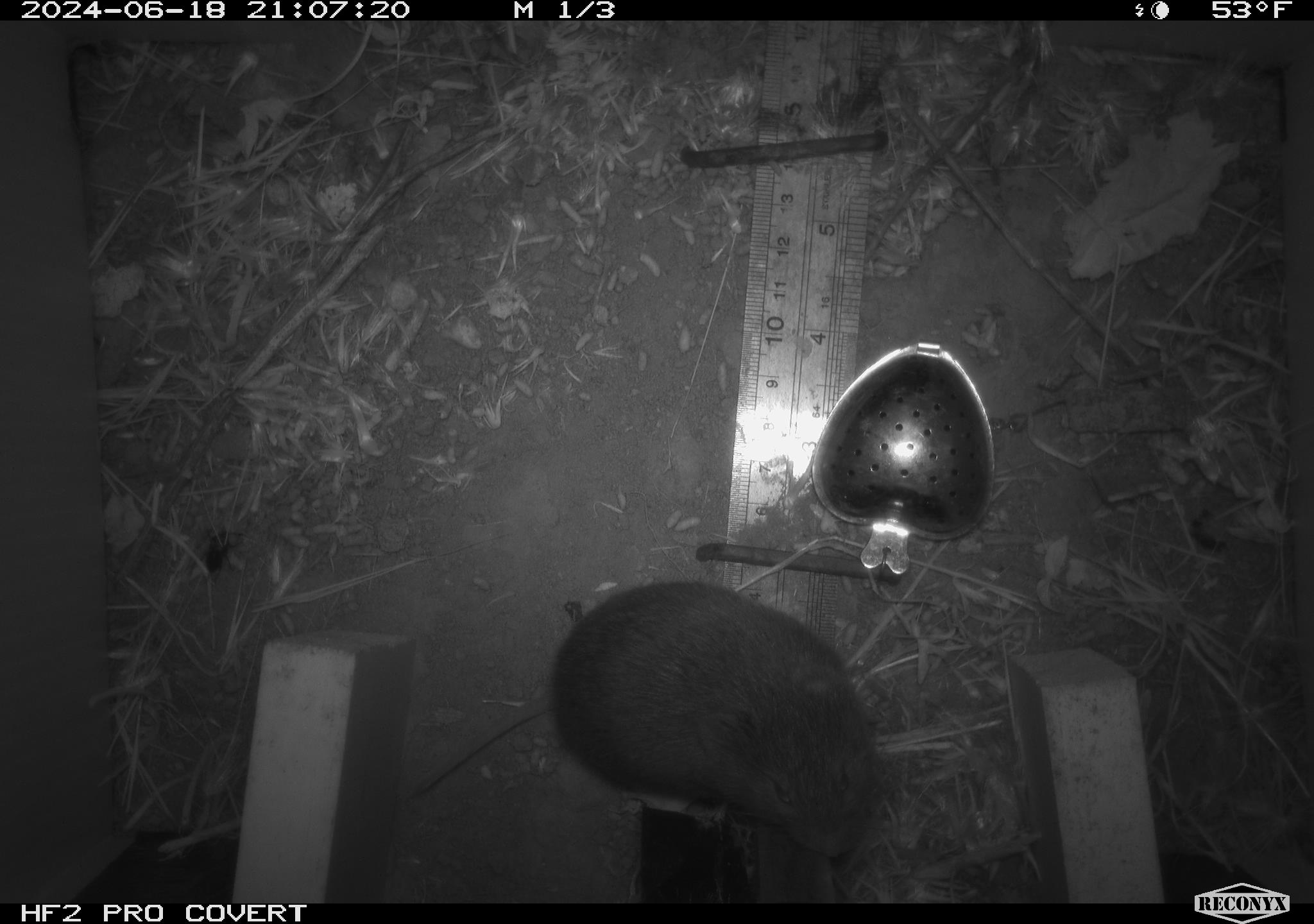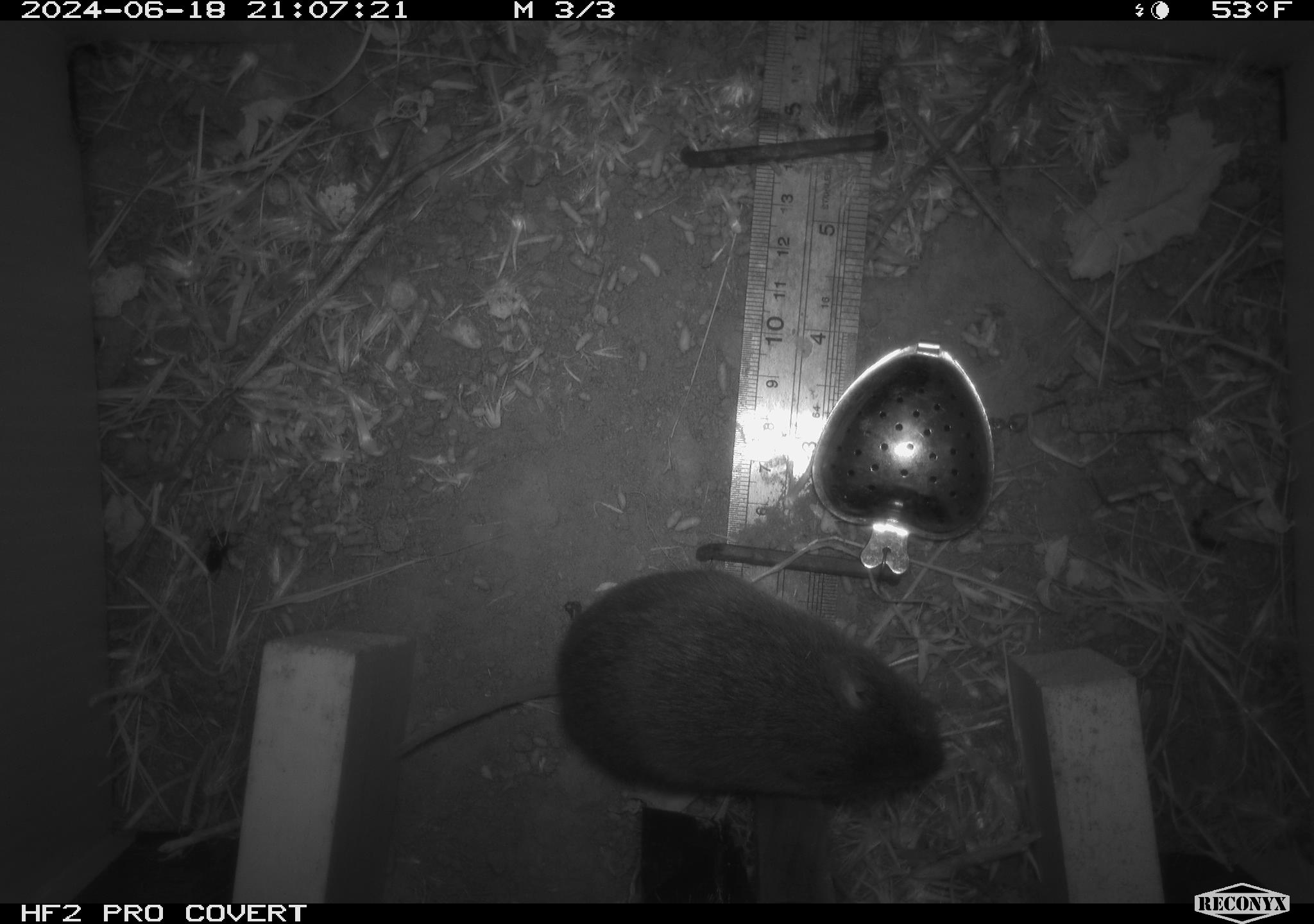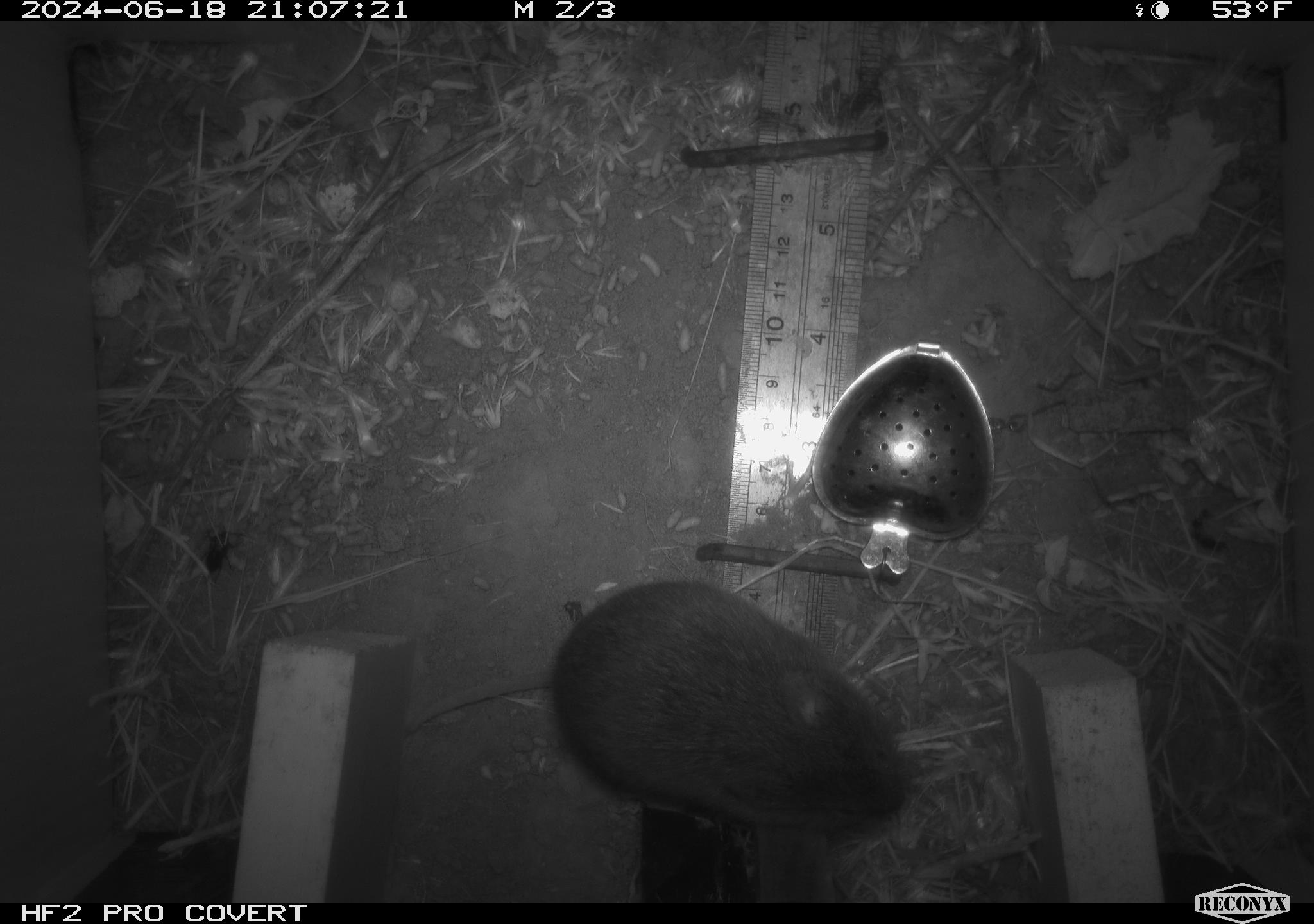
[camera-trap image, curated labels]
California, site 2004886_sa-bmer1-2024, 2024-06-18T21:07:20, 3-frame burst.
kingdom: Animalia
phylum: Chordata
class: Mammalia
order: Rodentia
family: Cricetidae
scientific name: Cricetidae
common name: hamsters, voles, lemmings, and allies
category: cricetidae family